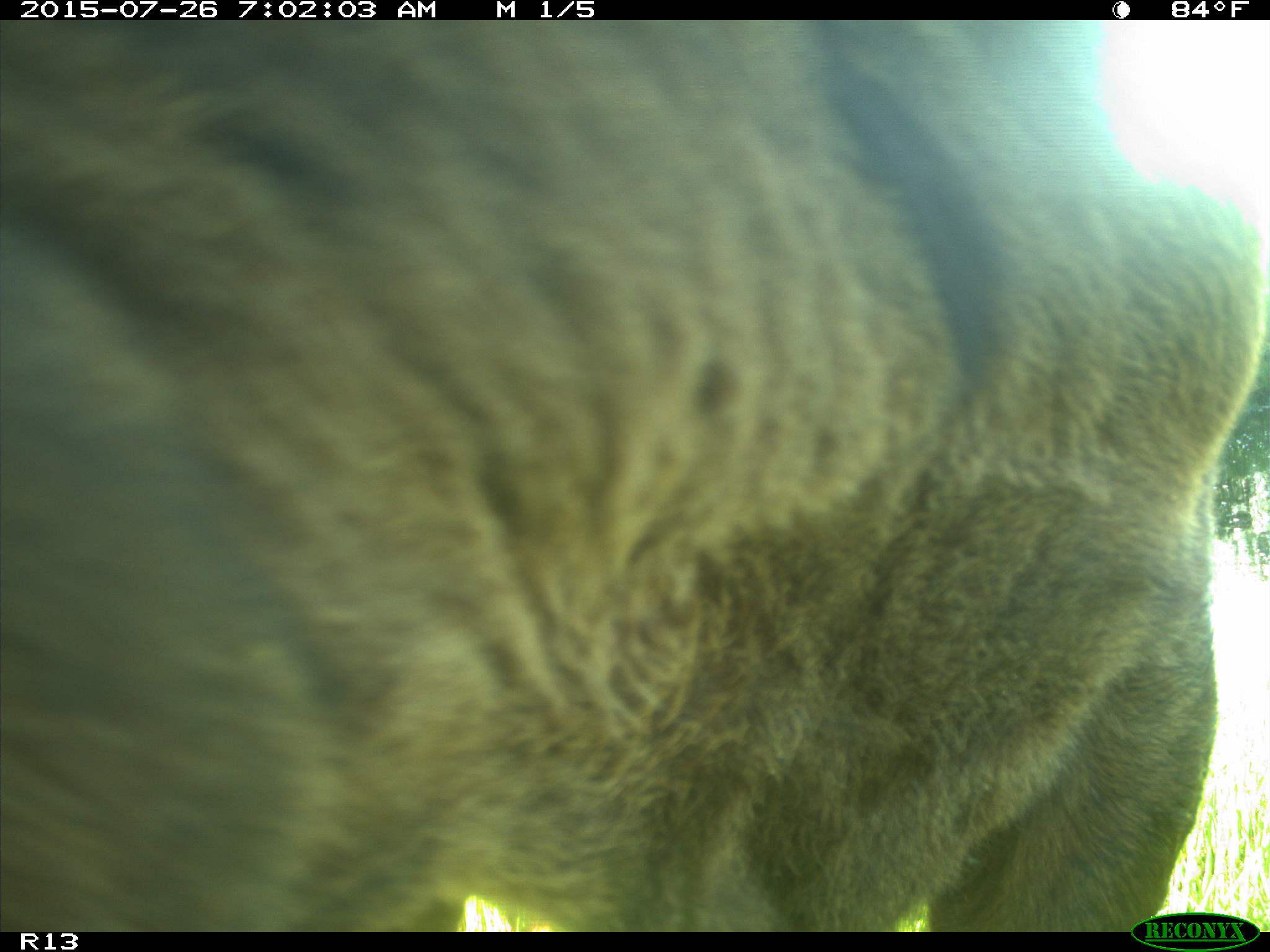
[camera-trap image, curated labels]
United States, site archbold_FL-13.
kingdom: Animalia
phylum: Chordata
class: Mammalia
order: Artiodactyla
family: Bovidae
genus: Bos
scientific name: Bos taurus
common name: domestic cow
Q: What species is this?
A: Bos taurus (domestic cow).